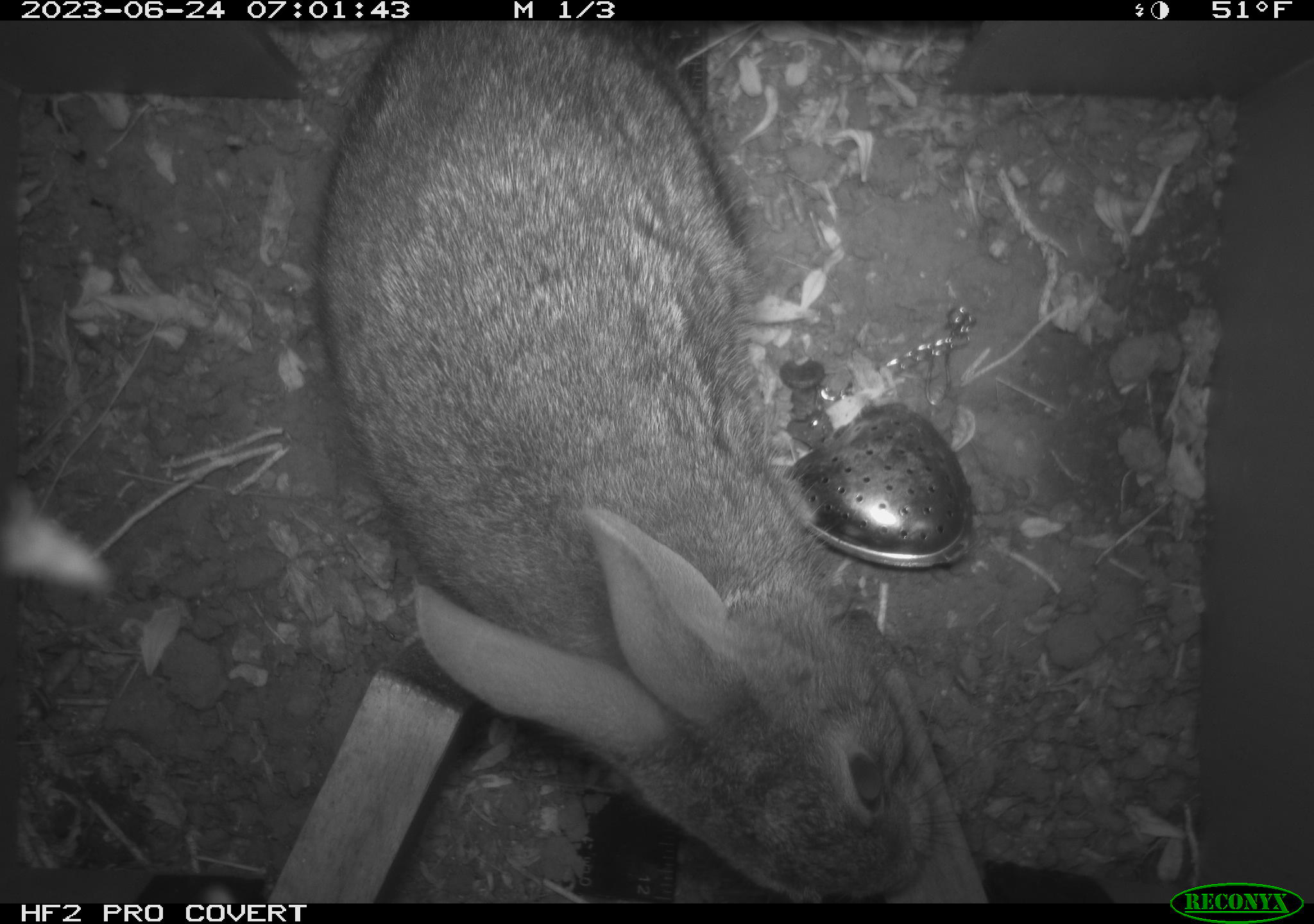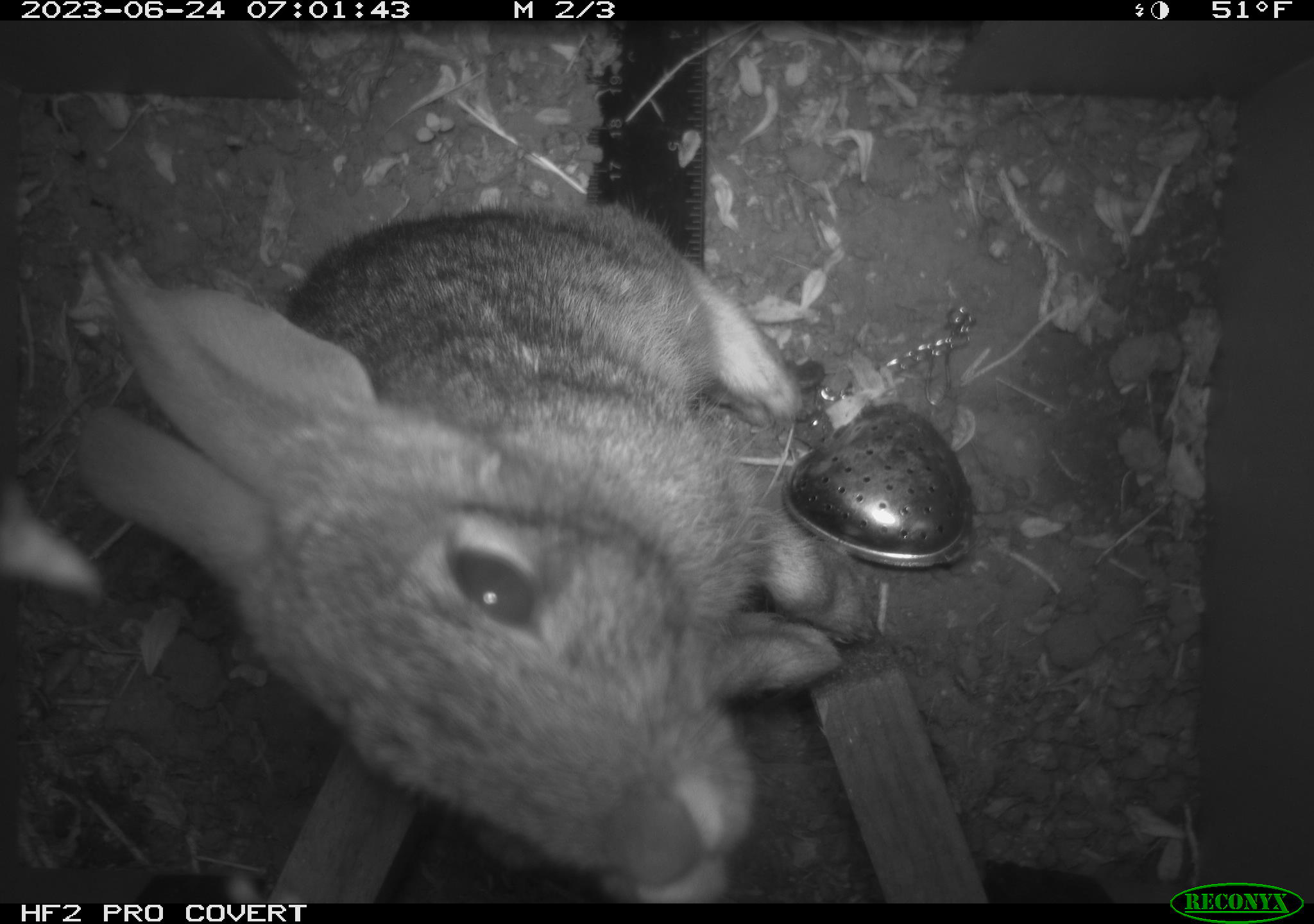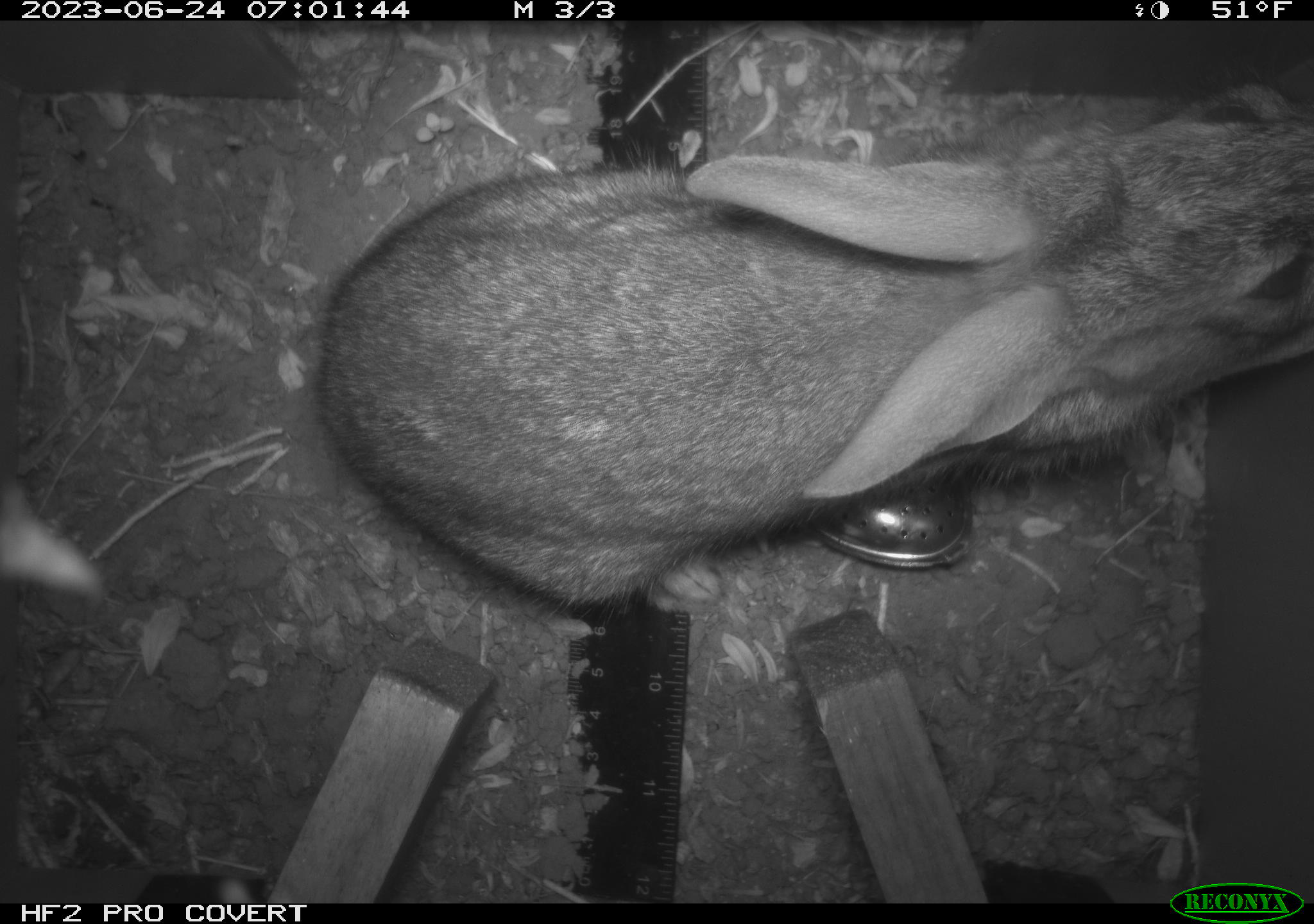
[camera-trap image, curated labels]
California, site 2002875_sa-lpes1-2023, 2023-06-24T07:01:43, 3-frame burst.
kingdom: Animalia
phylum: Chordata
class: Mammalia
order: Lagomorpha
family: Leporidae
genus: Sylvilagus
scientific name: Sylvilagus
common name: cottontail rabbits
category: sylvilagus species